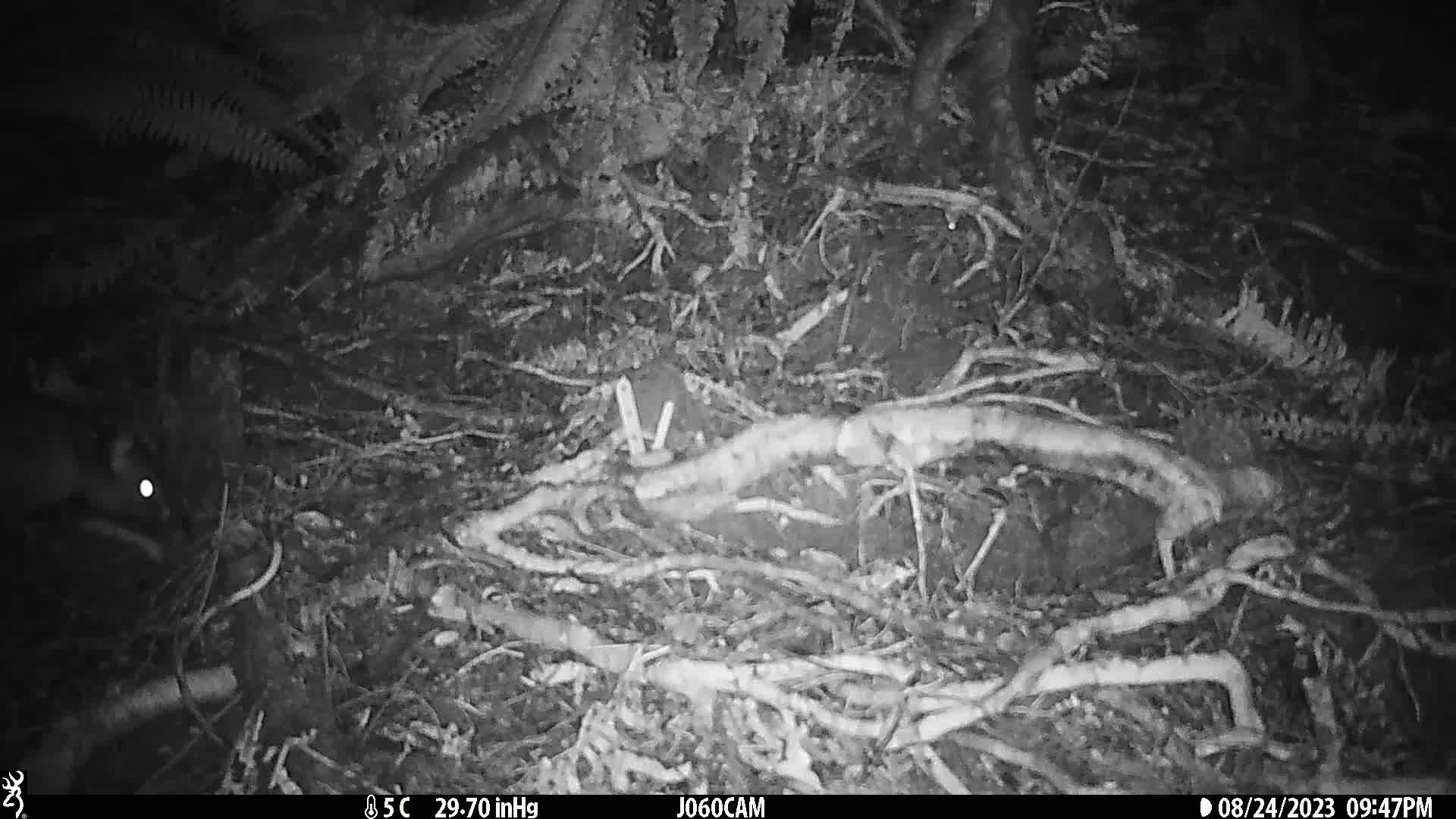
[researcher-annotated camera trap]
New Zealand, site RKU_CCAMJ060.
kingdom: Animalia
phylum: Chordata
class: Mammalia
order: Diprotodontia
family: Phalangeridae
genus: Trichosurus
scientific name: Trichosurus vulpecula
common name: common brushtail possum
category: possum